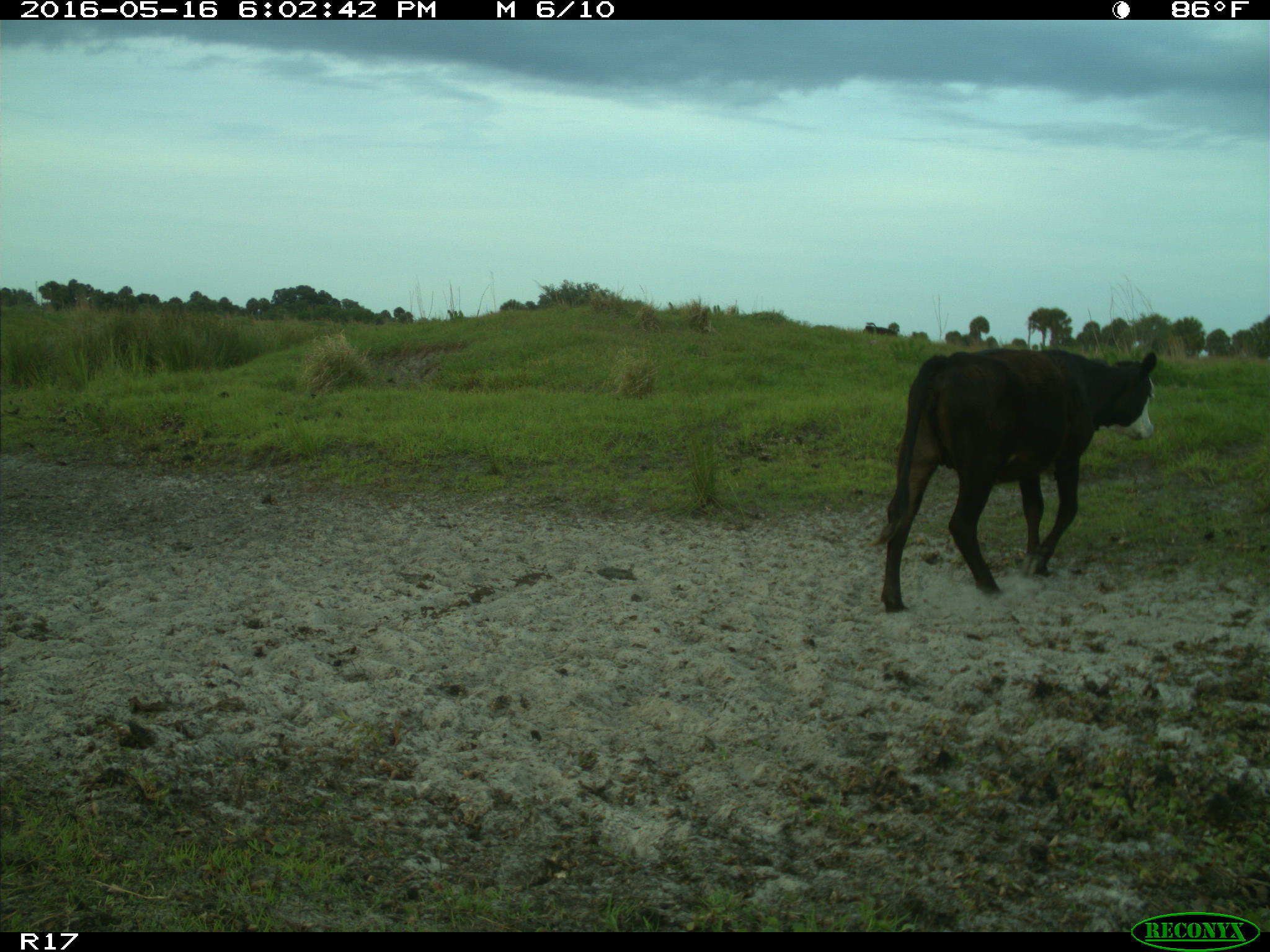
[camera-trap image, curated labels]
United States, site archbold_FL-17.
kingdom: Animalia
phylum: Chordata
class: Mammalia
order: Artiodactyla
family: Bovidae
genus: Bos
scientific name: Bos taurus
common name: domestic cow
Bos taurus (domestic cow).